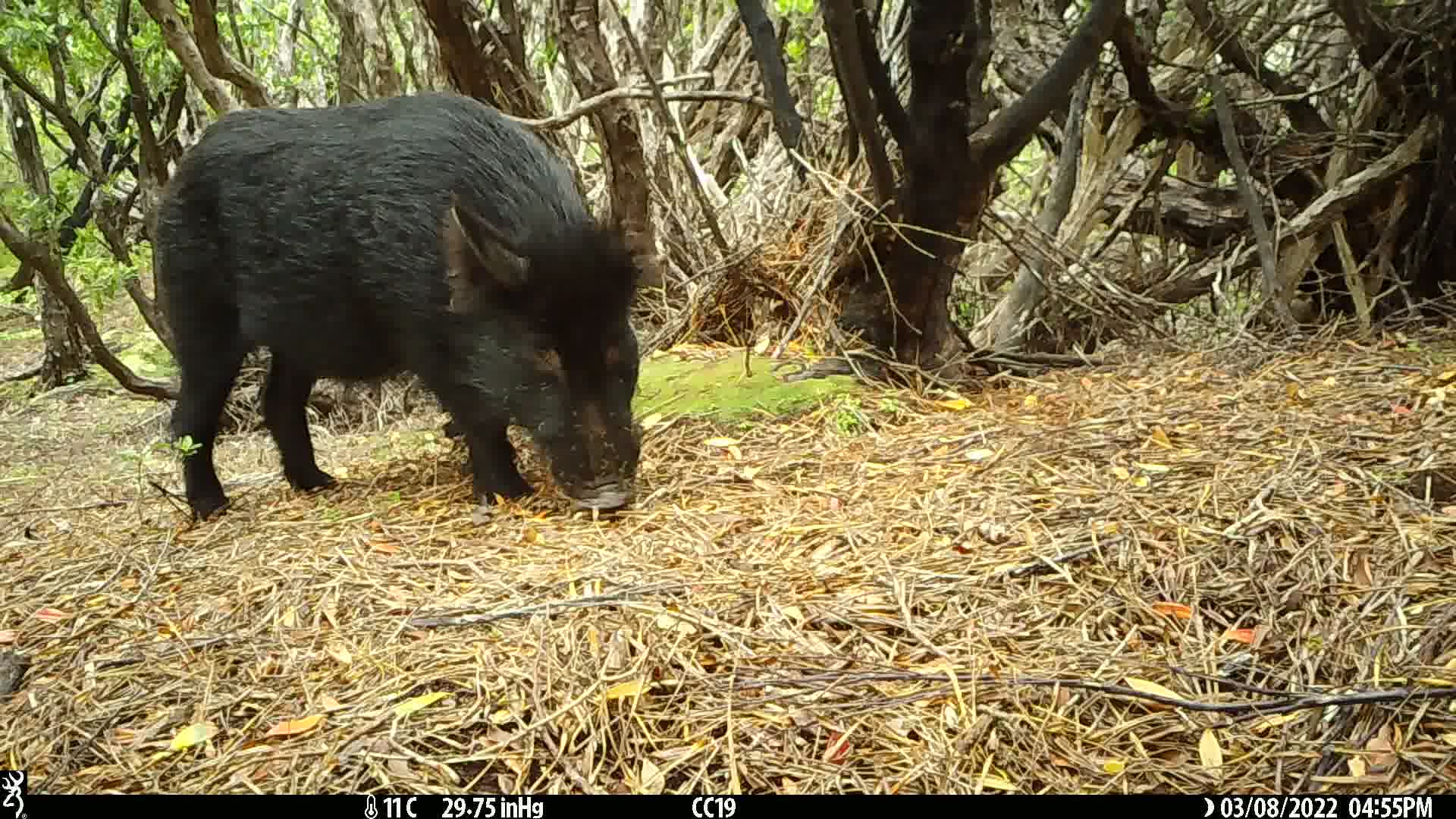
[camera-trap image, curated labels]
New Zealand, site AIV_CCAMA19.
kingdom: Animalia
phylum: Chordata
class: Mammalia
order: Artiodactyla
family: Suidae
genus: Sus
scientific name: Sus scrofa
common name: pig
Pig (Sus scrofa).